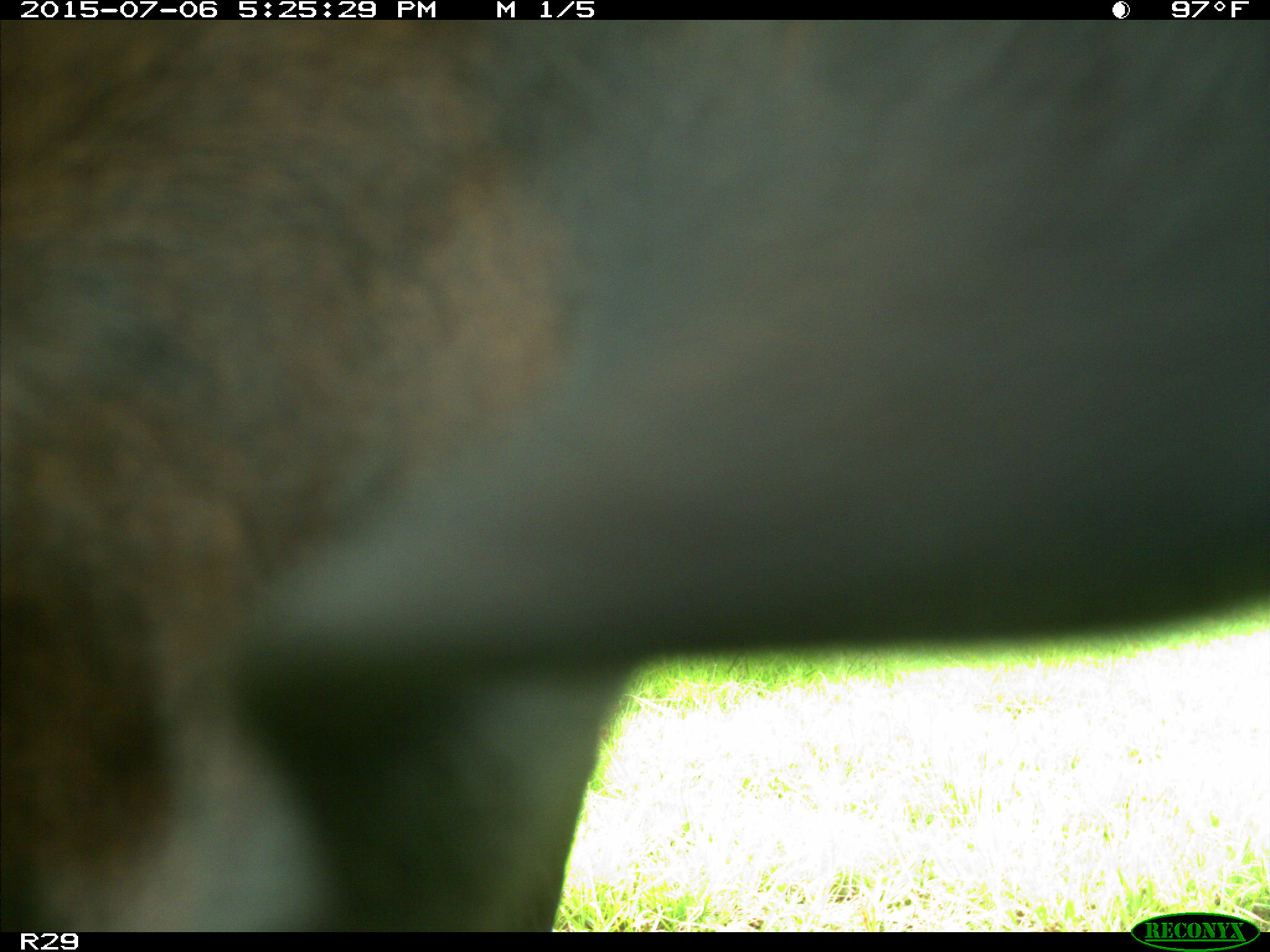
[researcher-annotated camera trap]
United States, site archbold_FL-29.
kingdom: Animalia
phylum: Chordata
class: Mammalia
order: Artiodactyla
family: Bovidae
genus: Bos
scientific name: Bos taurus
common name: domestic cow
Bos taurus (domestic cow).